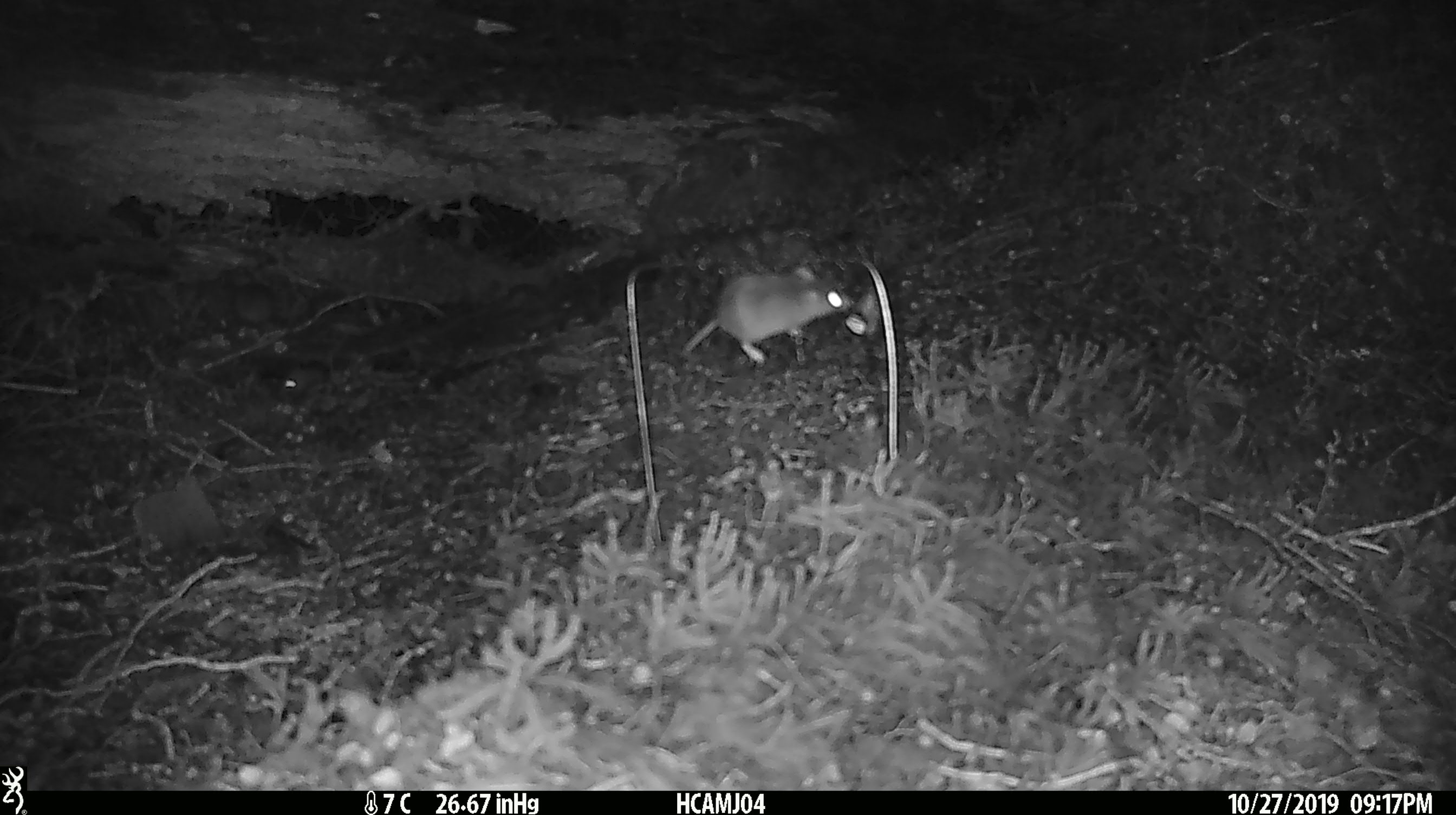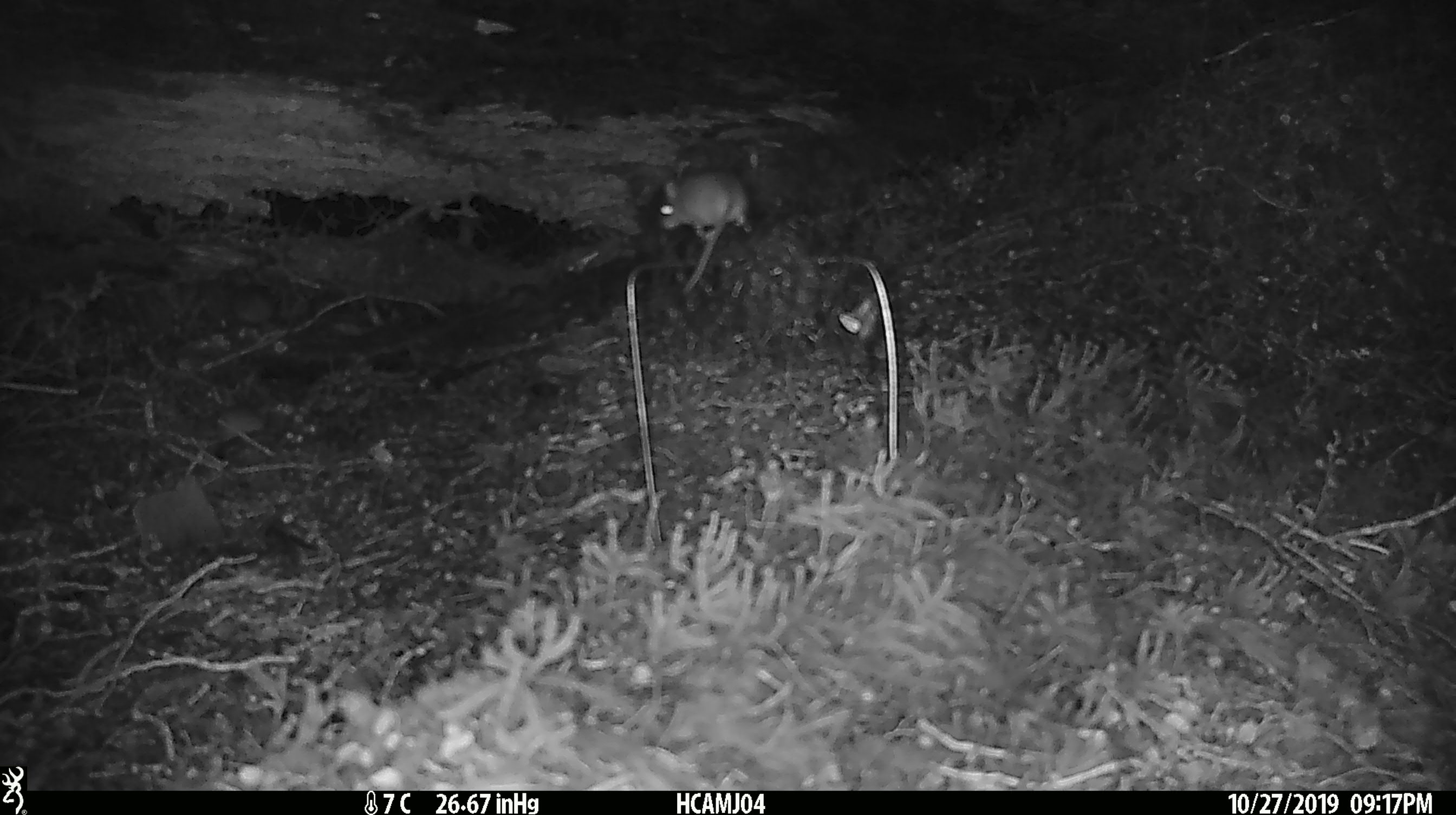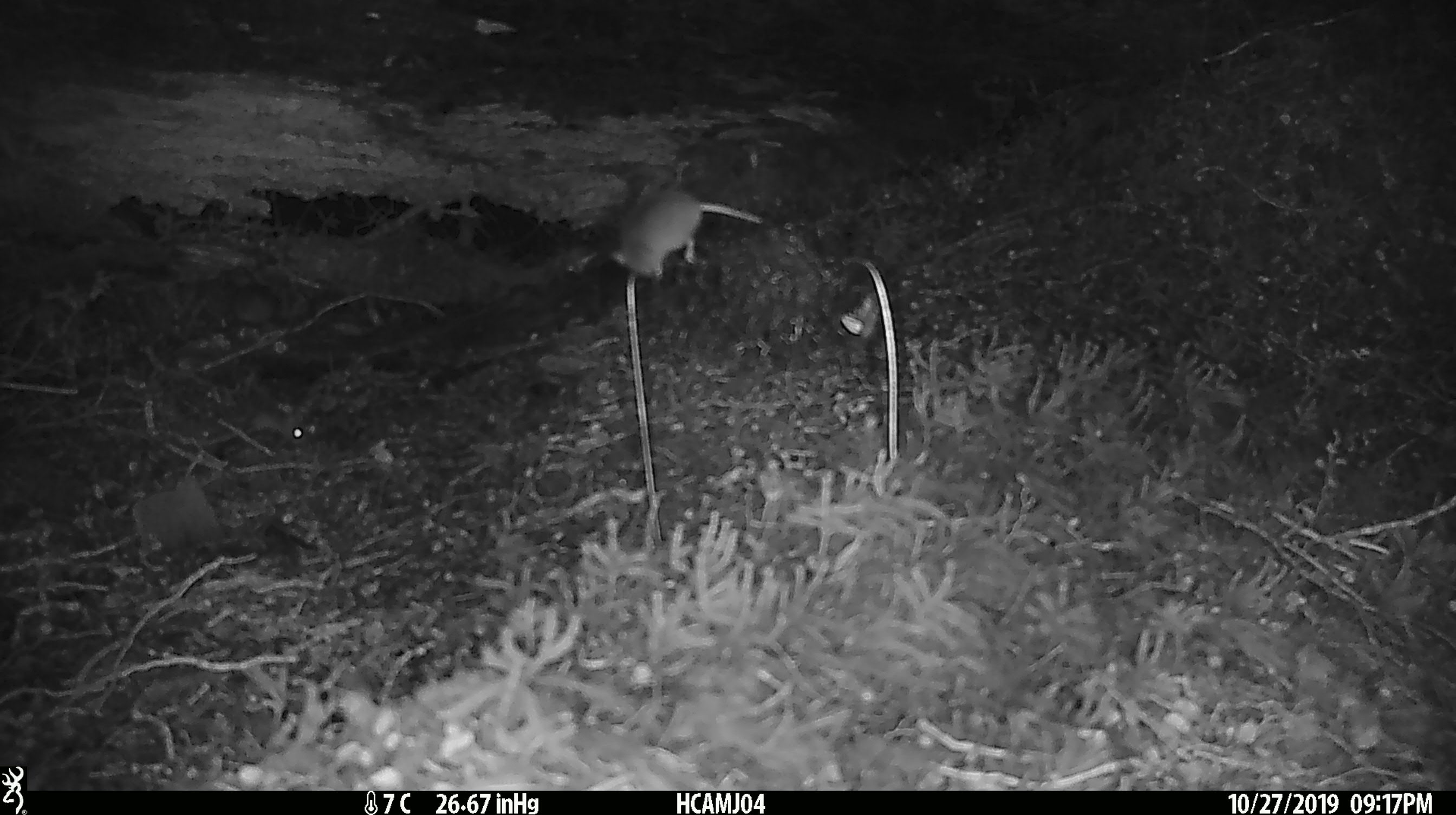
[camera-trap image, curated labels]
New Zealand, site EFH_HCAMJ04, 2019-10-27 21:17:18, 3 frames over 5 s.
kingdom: Animalia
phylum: Chordata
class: Mammalia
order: Rodentia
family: Muridae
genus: Mus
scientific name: Mus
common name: mouse